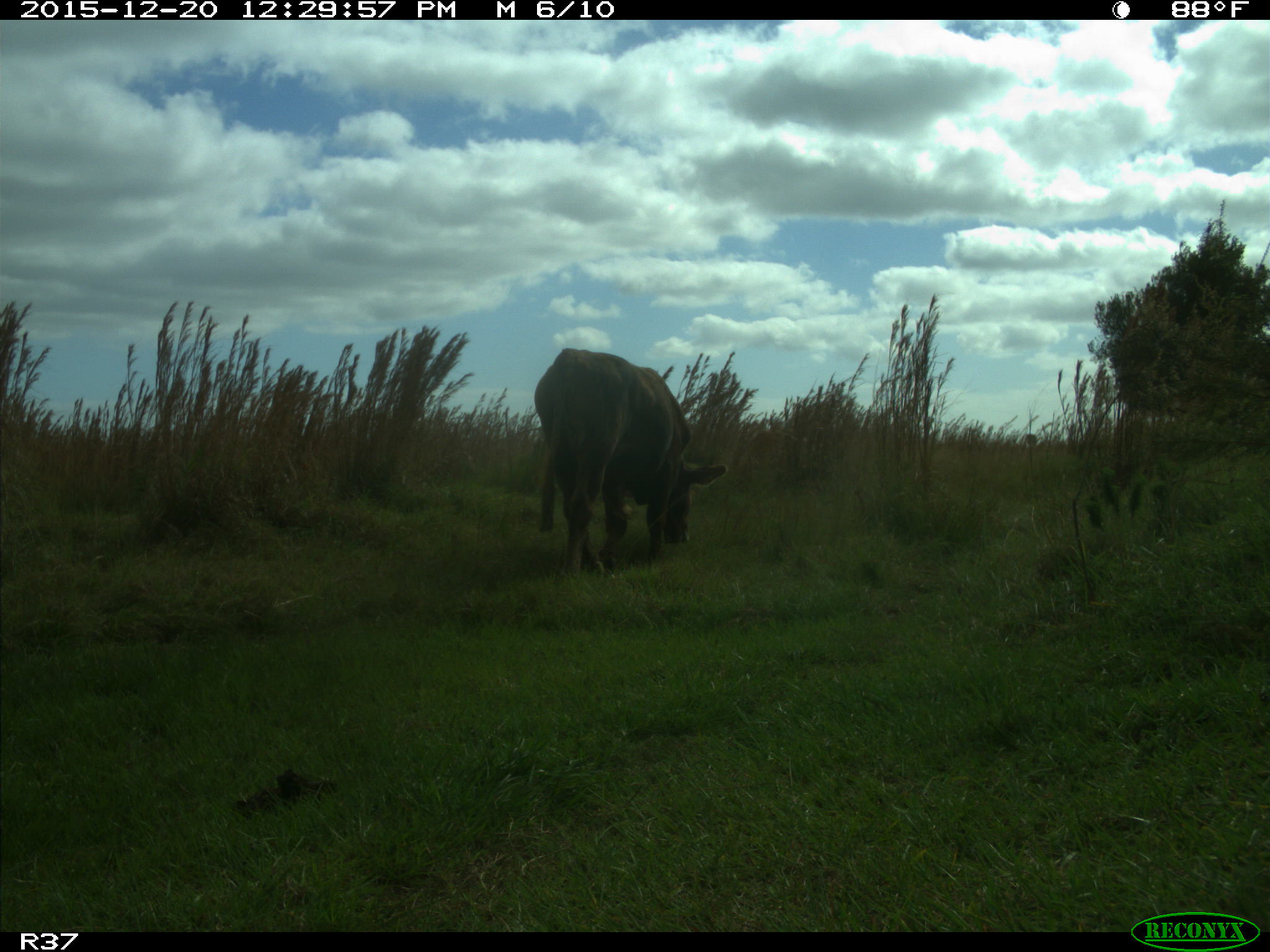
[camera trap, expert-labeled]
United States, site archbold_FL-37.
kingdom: Animalia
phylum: Chordata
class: Mammalia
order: Artiodactyla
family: Bovidae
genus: Bos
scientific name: Bos taurus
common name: domestic cow